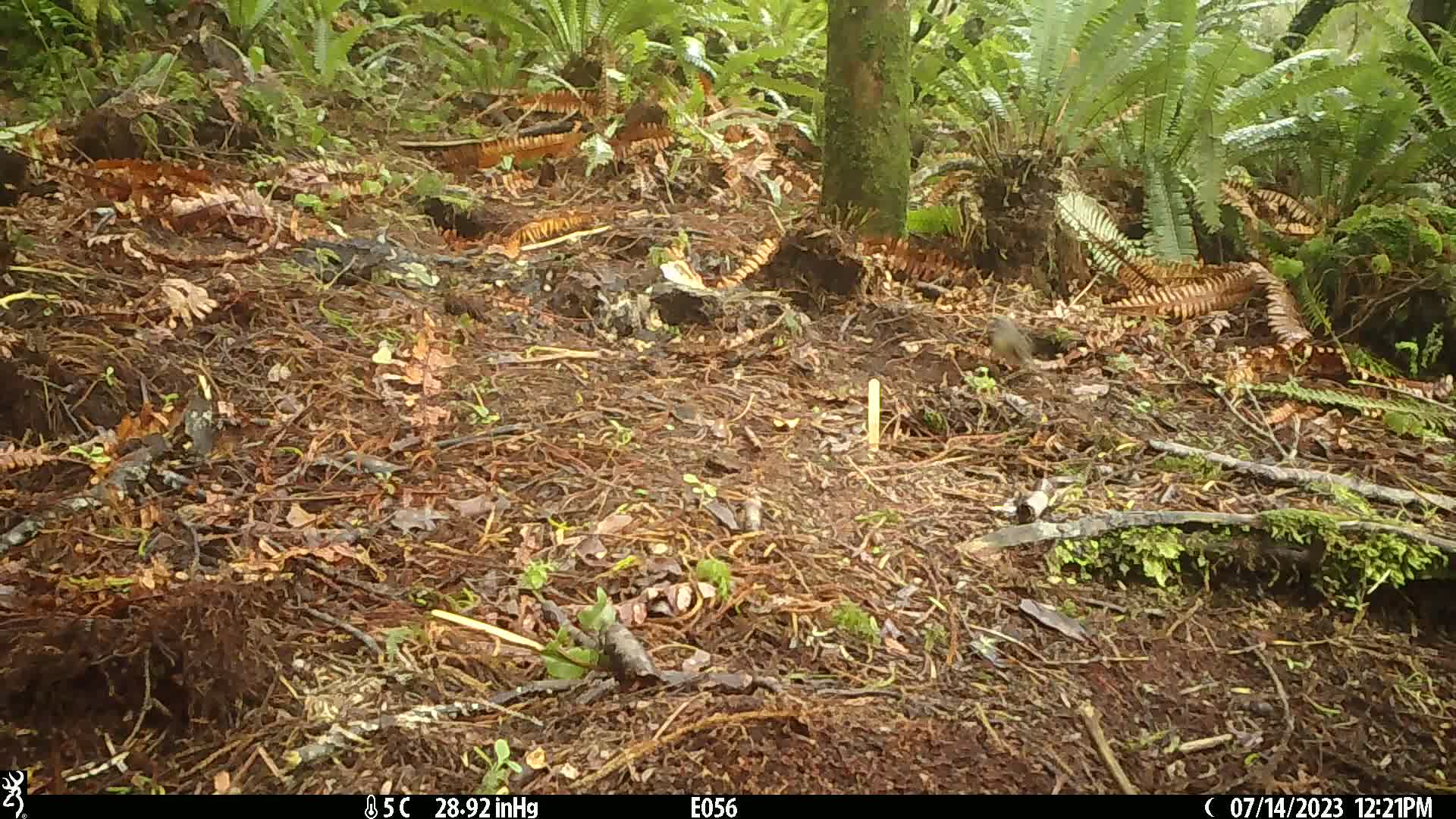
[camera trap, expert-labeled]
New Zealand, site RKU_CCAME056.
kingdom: Animalia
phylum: Chordata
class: Aves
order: Passeriformes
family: Rhipiduridae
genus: Rhipidura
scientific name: Rhipidura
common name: fantails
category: fantail